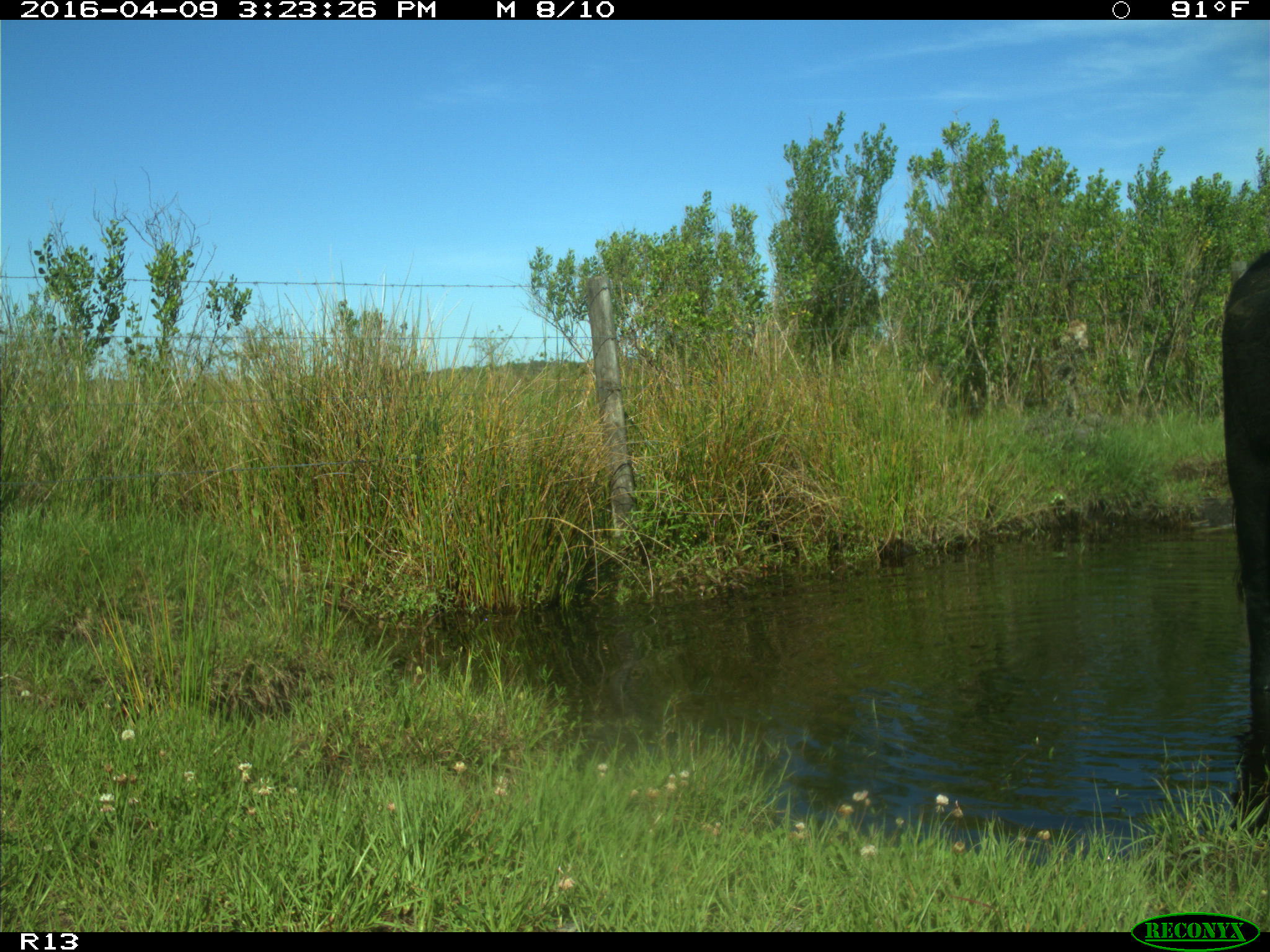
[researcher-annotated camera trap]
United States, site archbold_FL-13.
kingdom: Animalia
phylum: Chordata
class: Mammalia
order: Artiodactyla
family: Bovidae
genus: Bos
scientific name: Bos taurus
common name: domestic cow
Bos taurus (domestic cow).